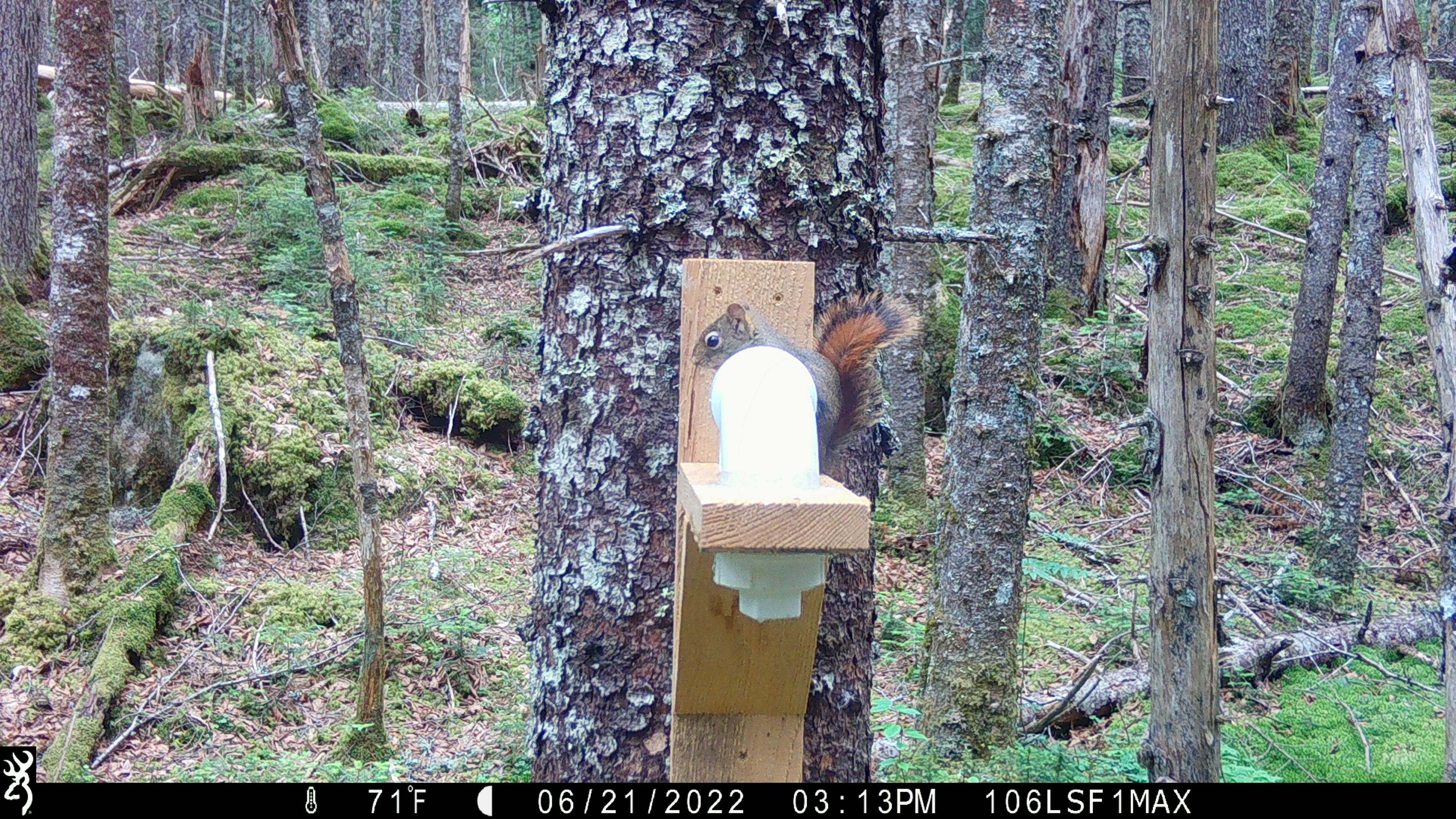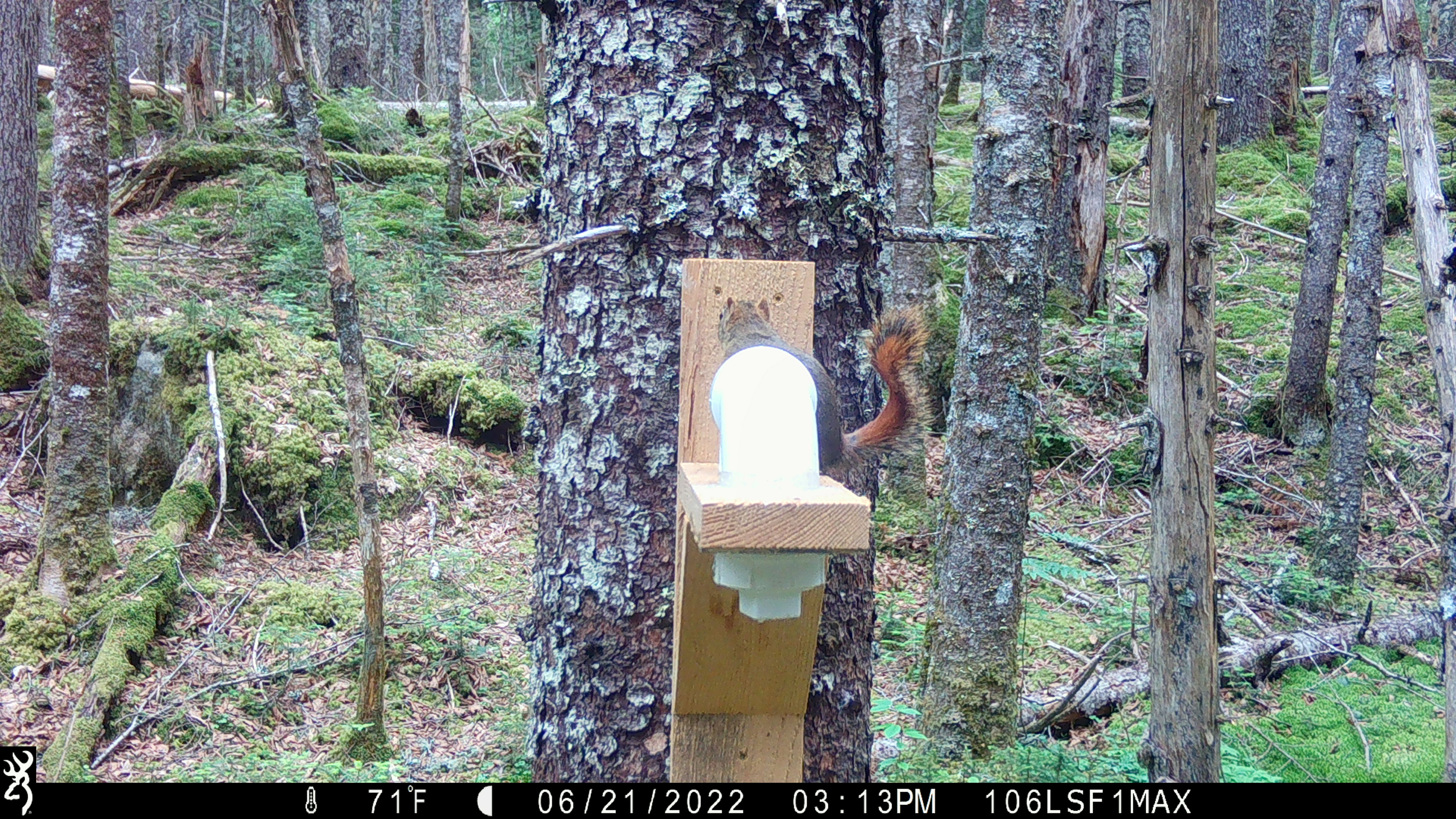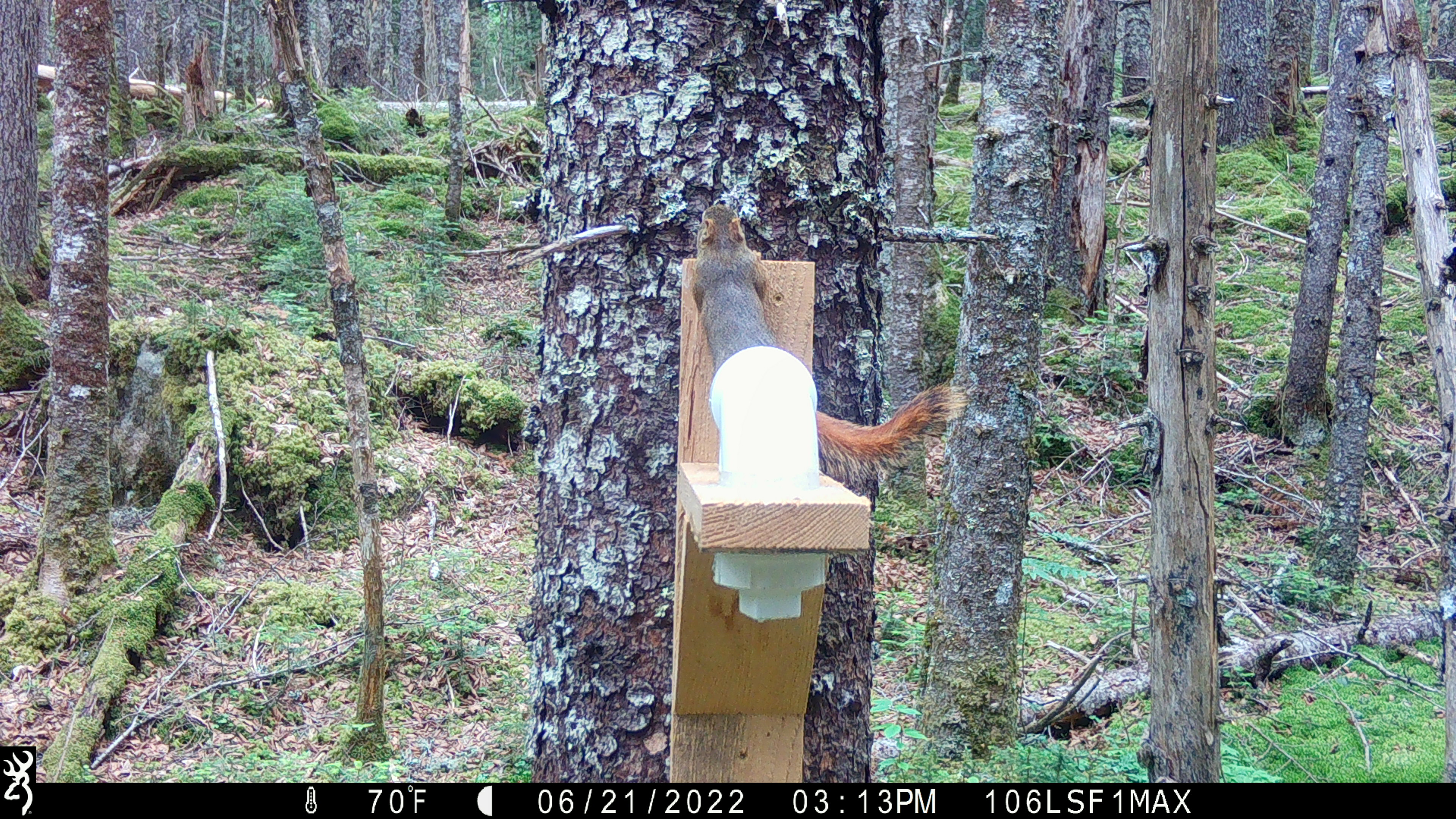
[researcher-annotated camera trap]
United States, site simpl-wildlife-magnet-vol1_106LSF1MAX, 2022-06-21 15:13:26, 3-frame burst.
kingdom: Animalia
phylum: Chordata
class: Mammalia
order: Rodentia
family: Sciuridae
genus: Tamiasciurus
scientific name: Tamiasciurus hudsonicus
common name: red squirrel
Red squirrel (Tamiasciurus hudsonicus).